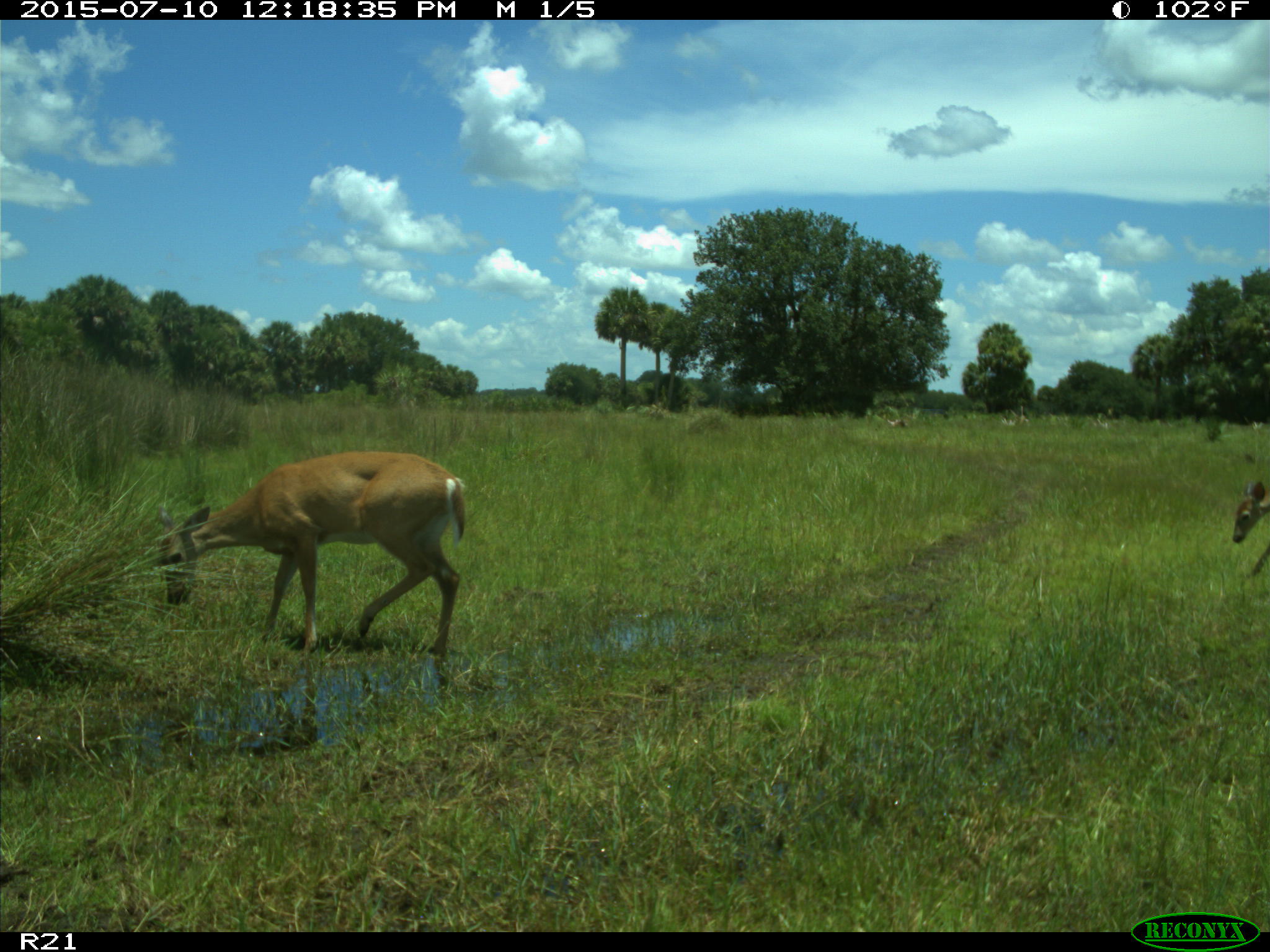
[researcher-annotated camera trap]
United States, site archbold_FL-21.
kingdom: Animalia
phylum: Chordata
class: Mammalia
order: Artiodactyla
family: Cervidae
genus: Odocoileus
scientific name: Odocoileus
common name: deer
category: unidentified deer